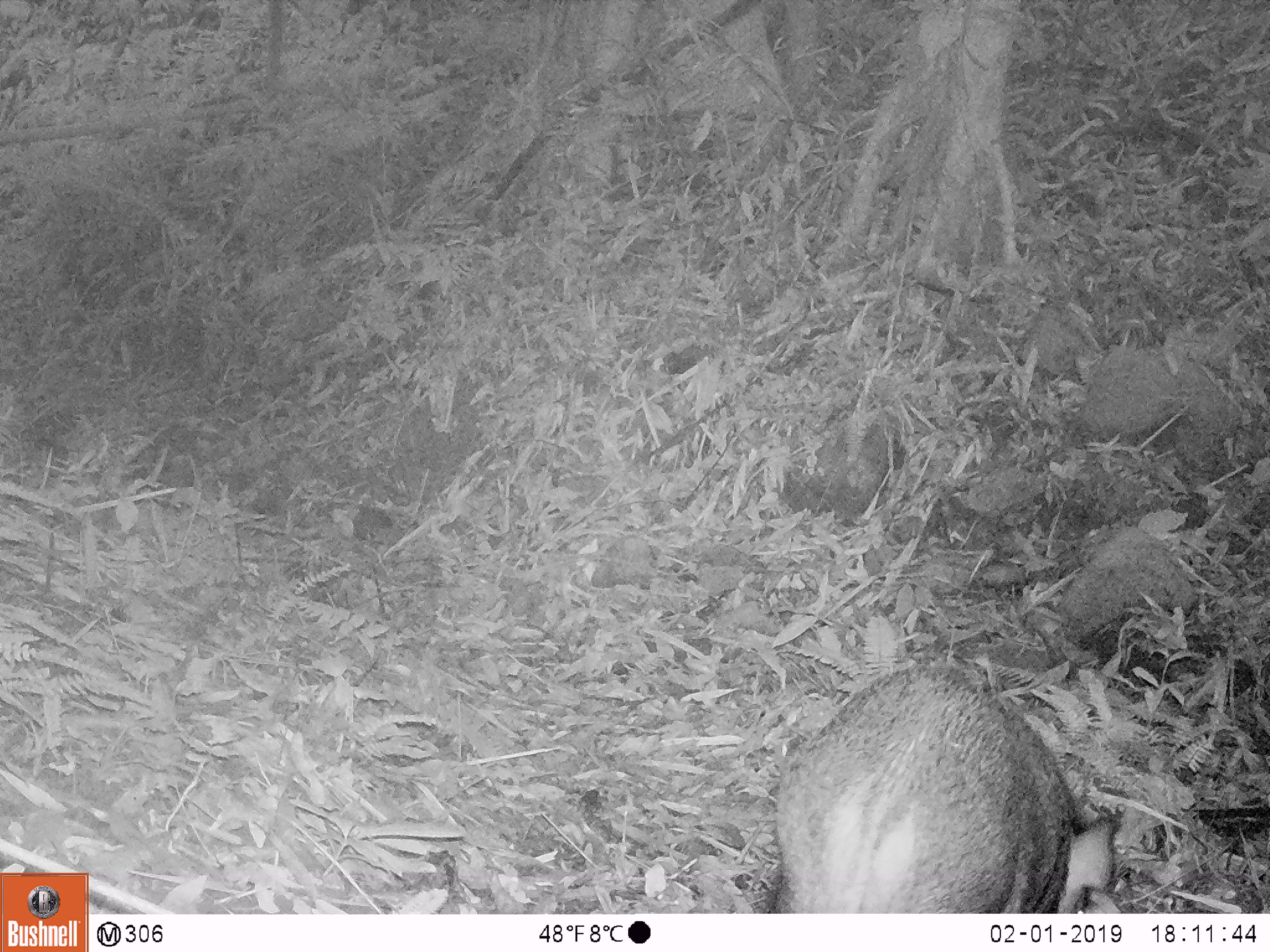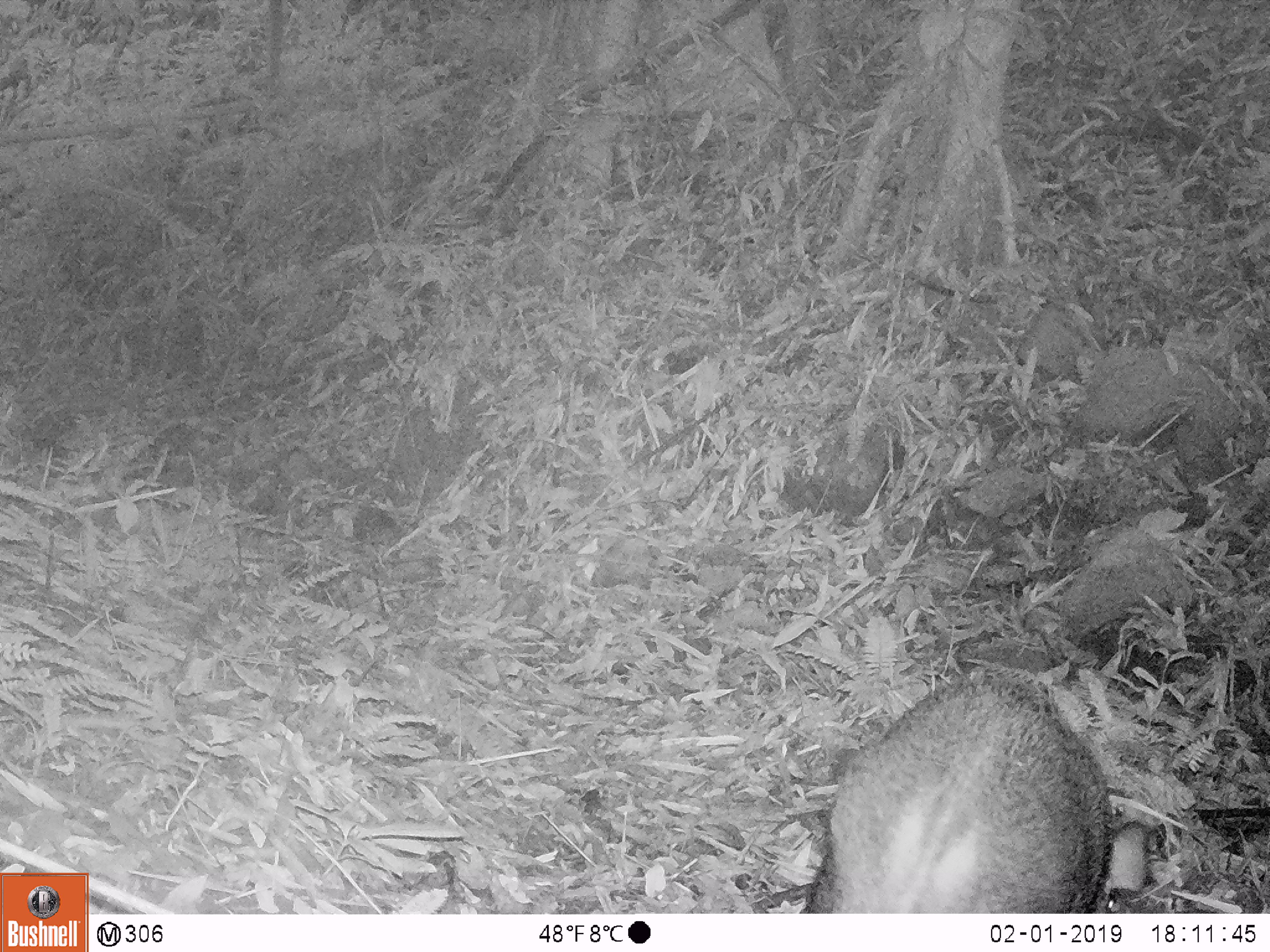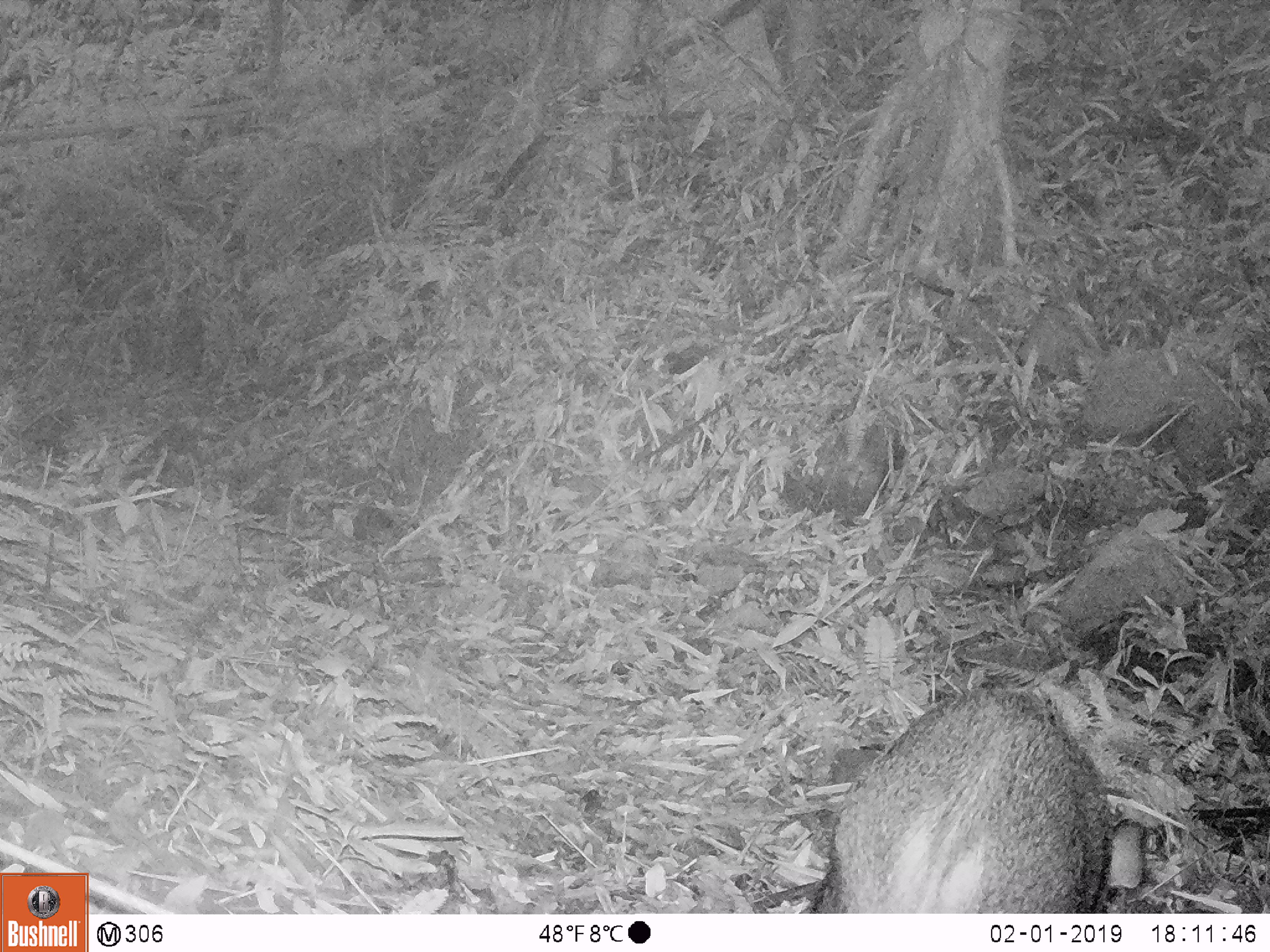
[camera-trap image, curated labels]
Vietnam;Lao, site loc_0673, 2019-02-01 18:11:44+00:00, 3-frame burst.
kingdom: Animalia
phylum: Chordata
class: Mammalia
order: Artiodactyla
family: Suidae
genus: Sus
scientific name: Sus scrofa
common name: eurasian wild pig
Eurasian wild pig (Sus scrofa). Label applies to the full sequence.